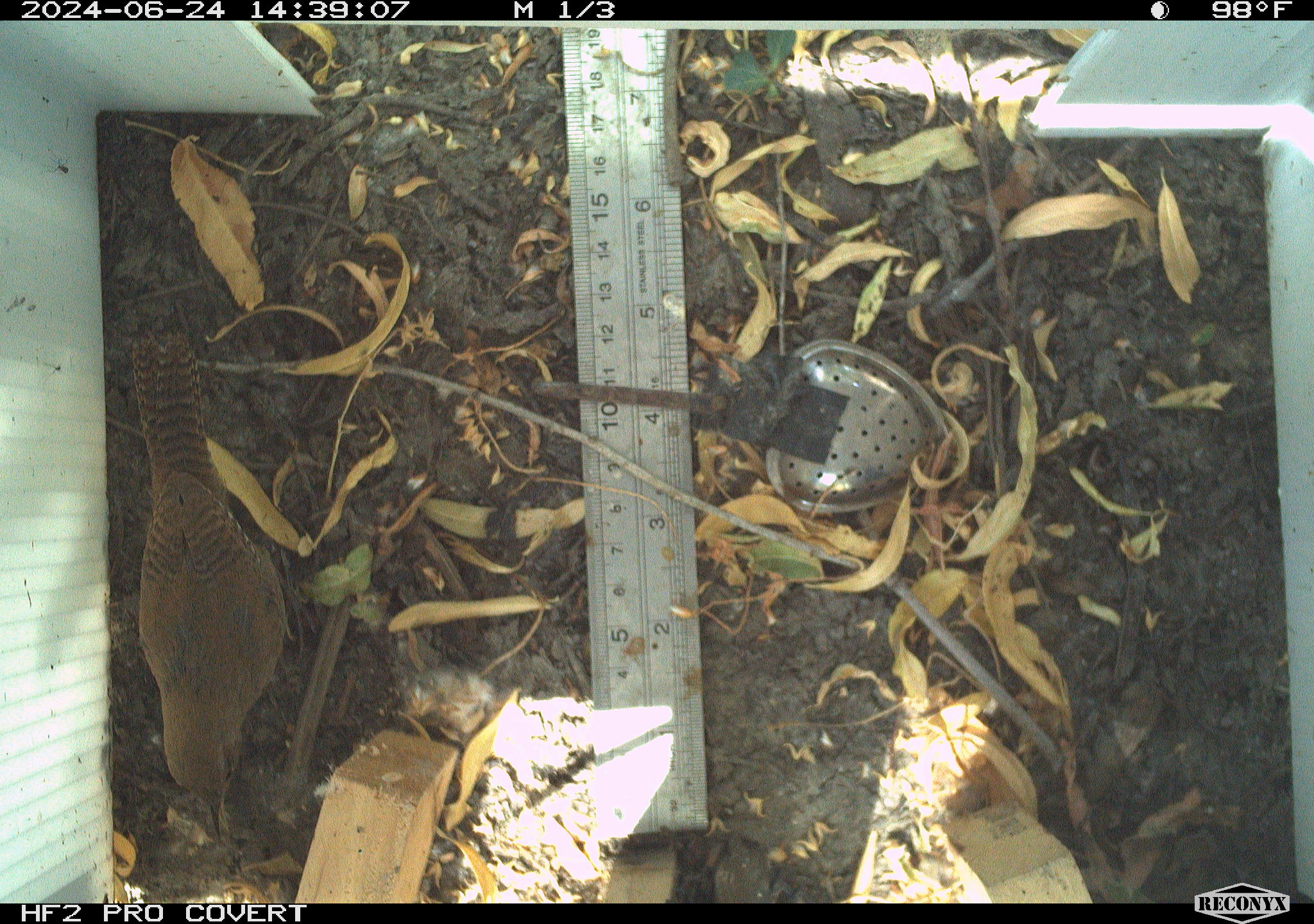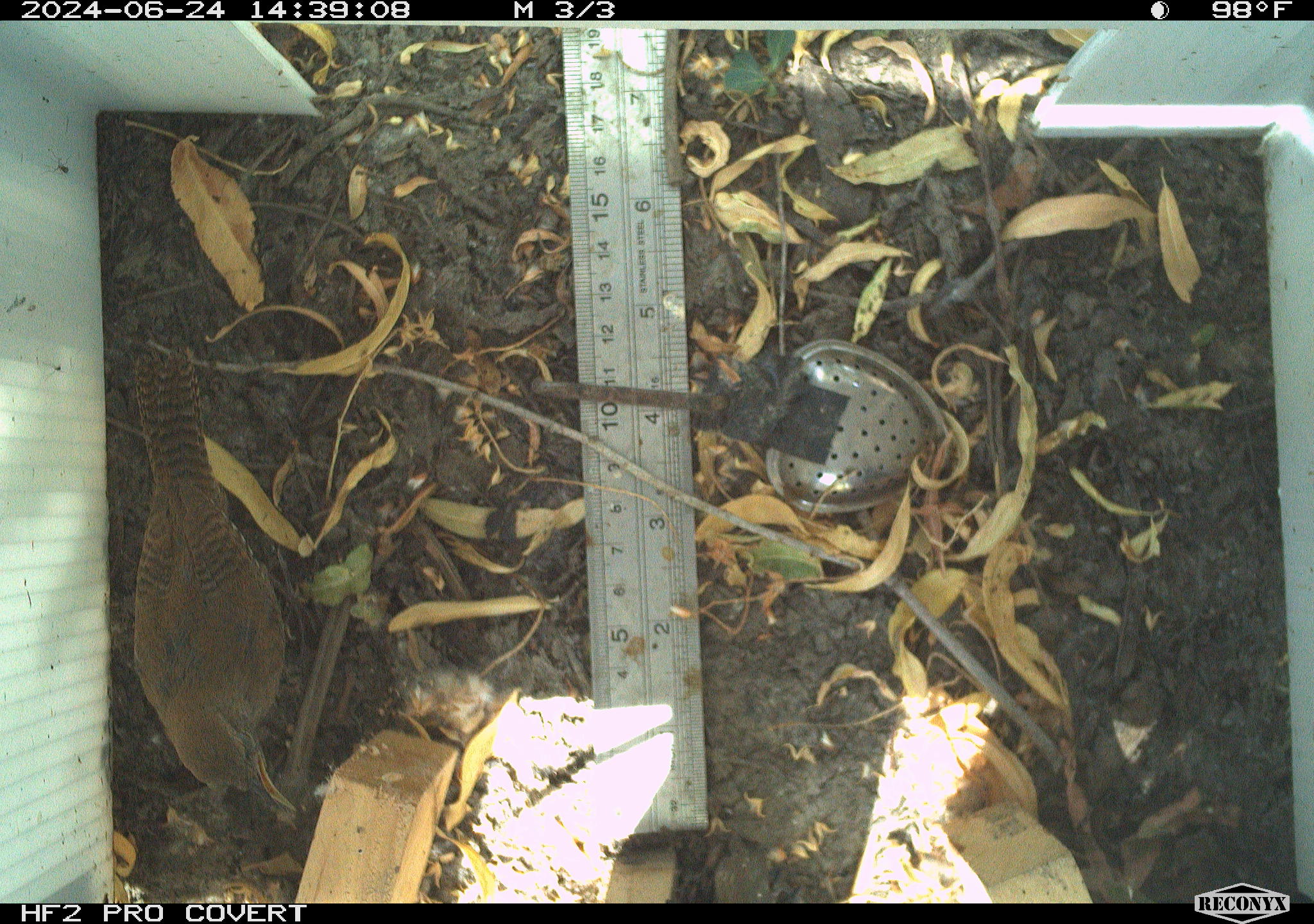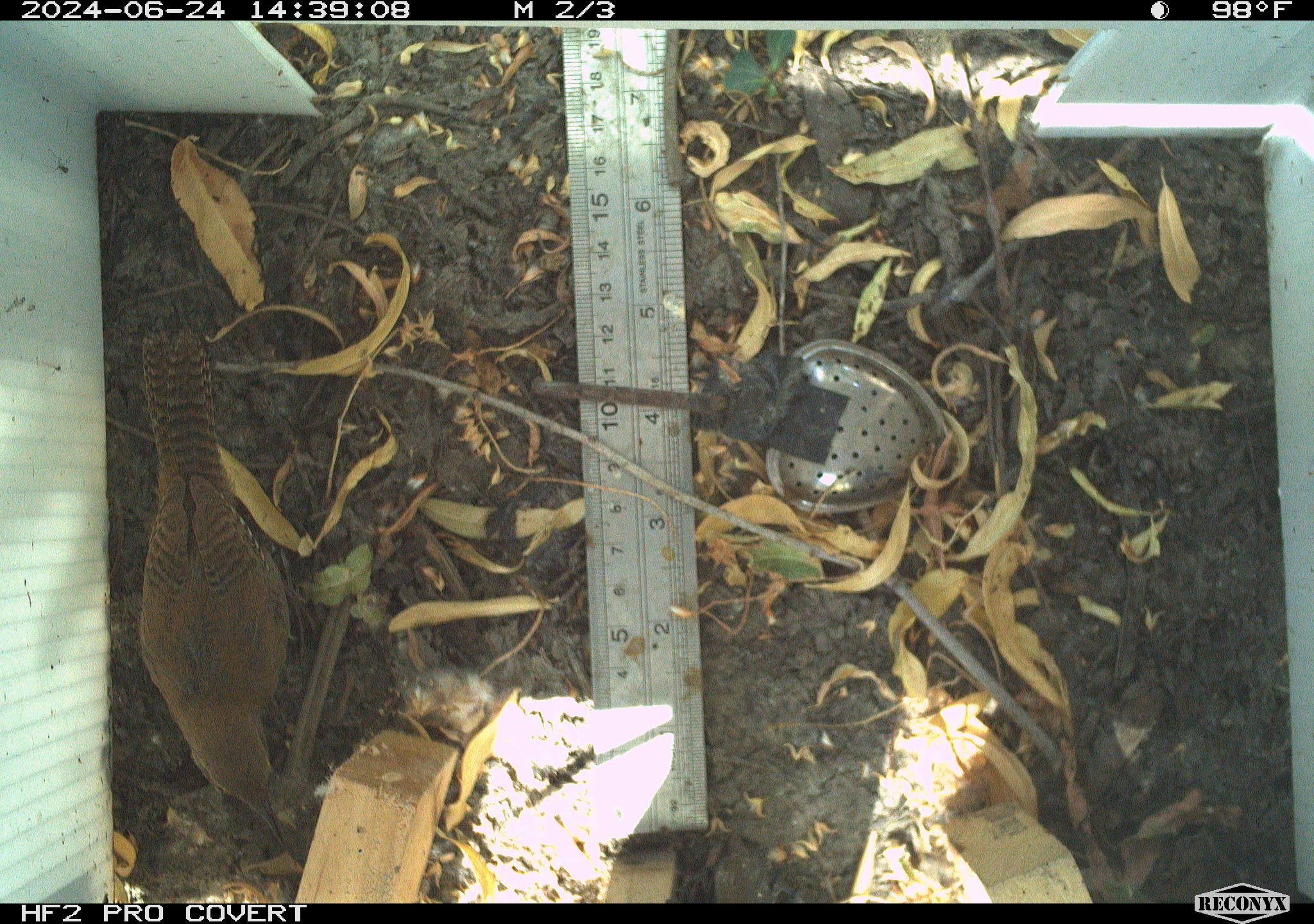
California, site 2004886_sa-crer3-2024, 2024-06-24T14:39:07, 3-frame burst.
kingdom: Animalia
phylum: Chordata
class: Aves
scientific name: Aves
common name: bird